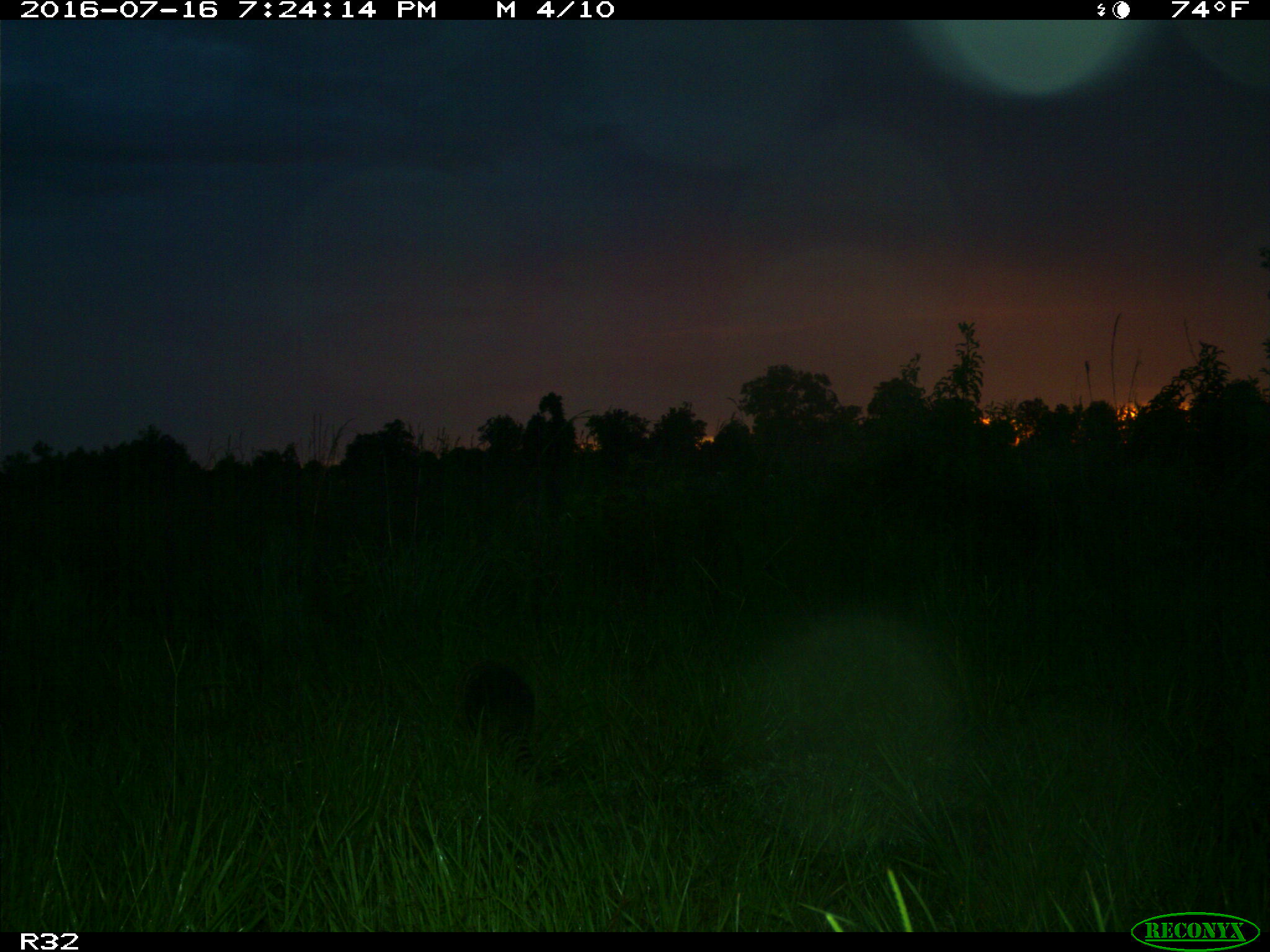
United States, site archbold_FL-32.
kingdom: Animalia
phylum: Chordata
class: Mammalia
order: Cingulata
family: Dasypodidae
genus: Dasypus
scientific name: Dasypus novemcinctus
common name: nine-banded armadillo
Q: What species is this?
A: Dasypus novemcinctus (nine-banded armadillo).